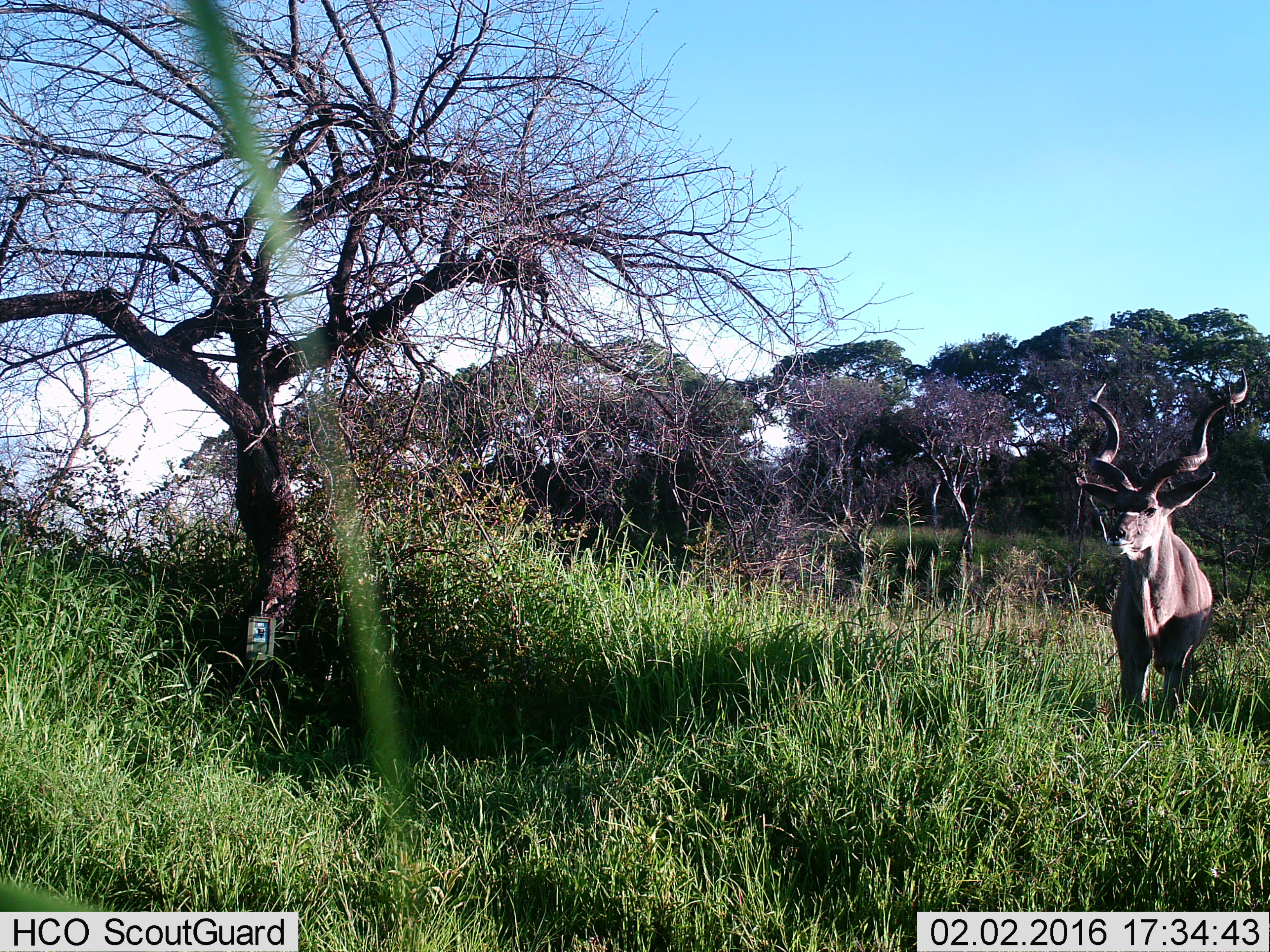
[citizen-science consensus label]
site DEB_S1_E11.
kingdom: Animalia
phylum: Chordata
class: Mammalia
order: Artiodactyla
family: Bovidae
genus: Tragelaphus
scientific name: Tragelaphus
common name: kudu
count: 1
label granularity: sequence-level